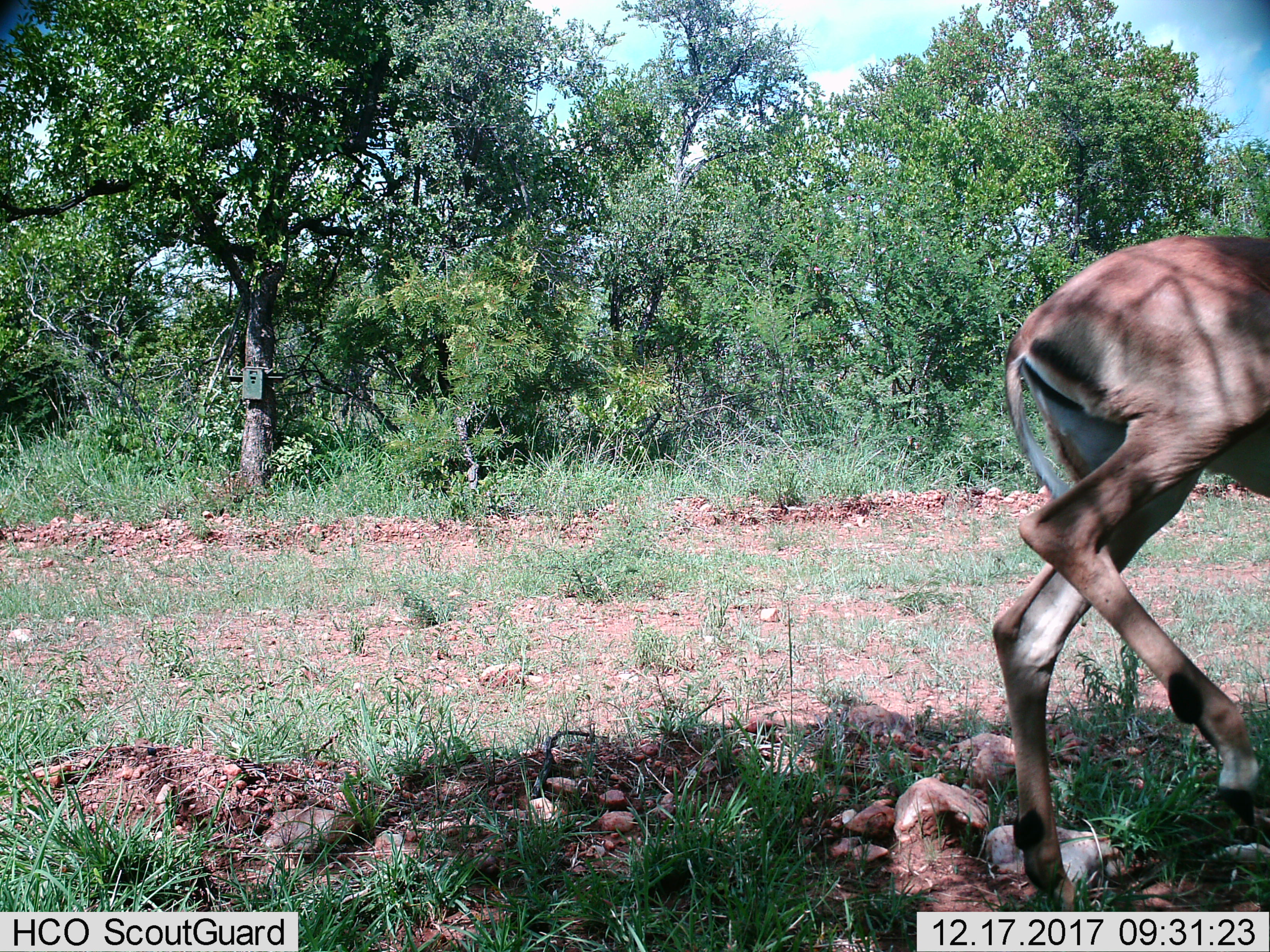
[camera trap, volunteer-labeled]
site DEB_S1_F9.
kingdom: Animalia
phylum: Chordata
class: Mammalia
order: Artiodactyla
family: Bovidae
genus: Aepyceros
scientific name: Aepyceros melampus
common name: impala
Impala (Aepyceros melampus), count 1. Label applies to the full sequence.